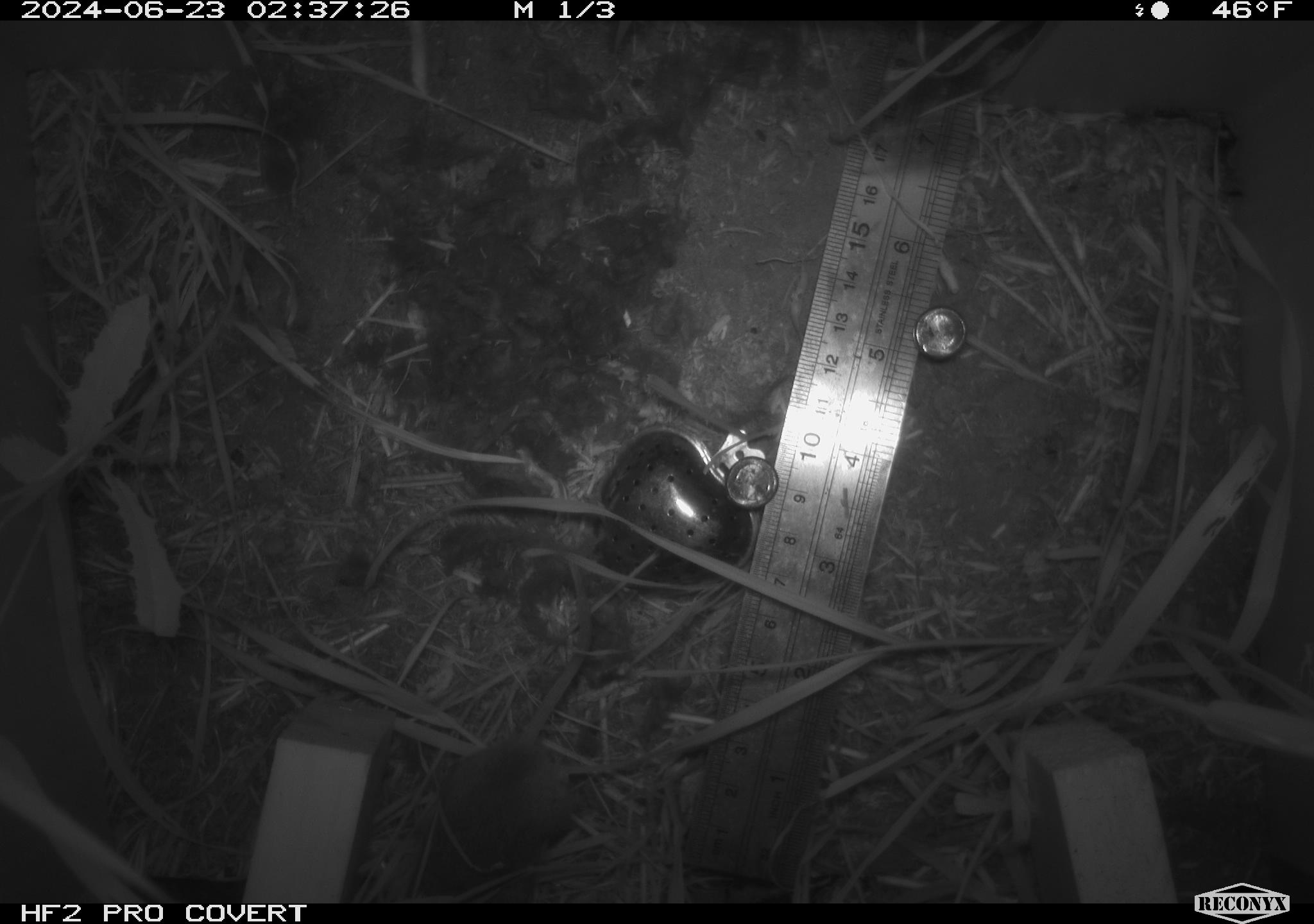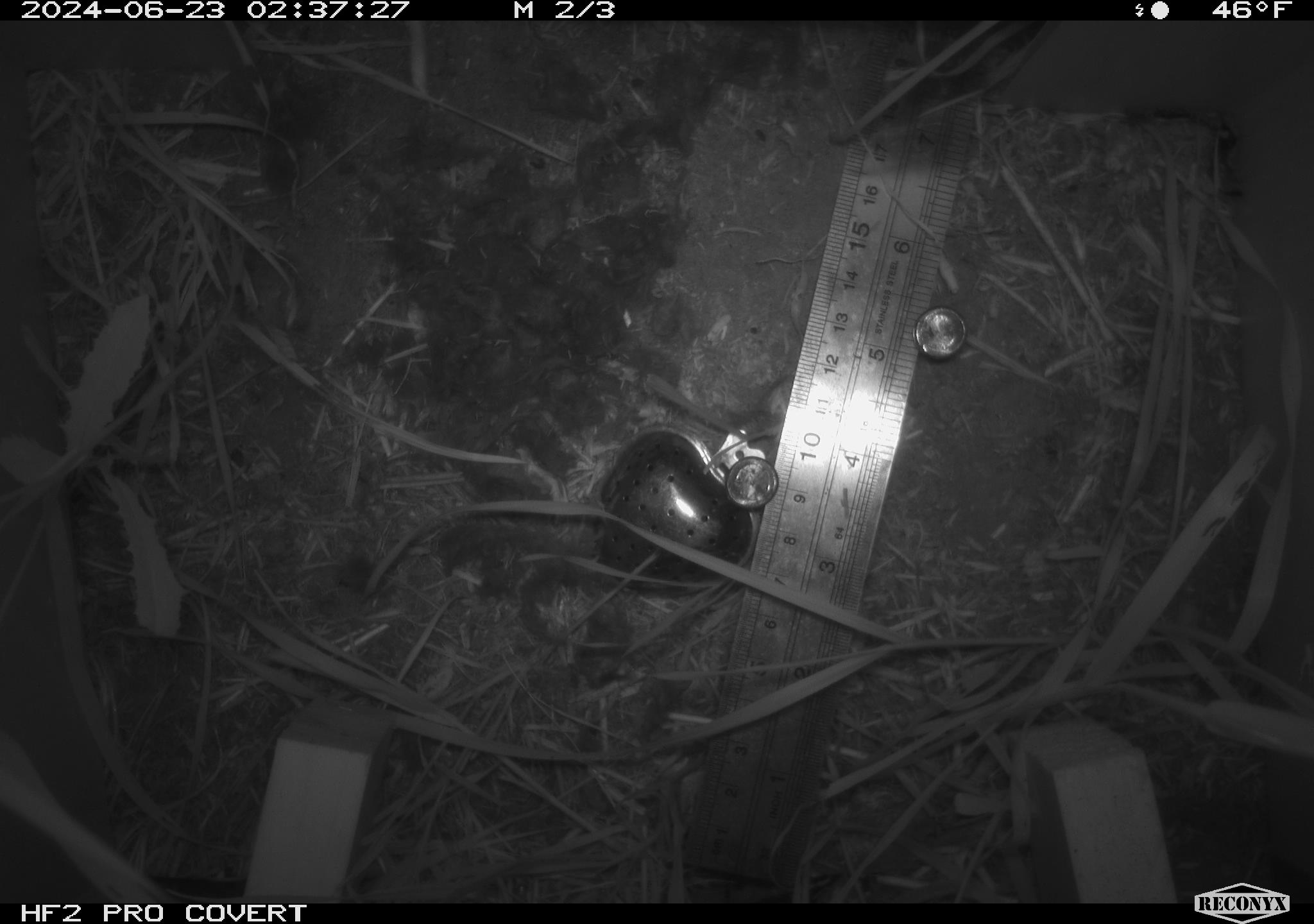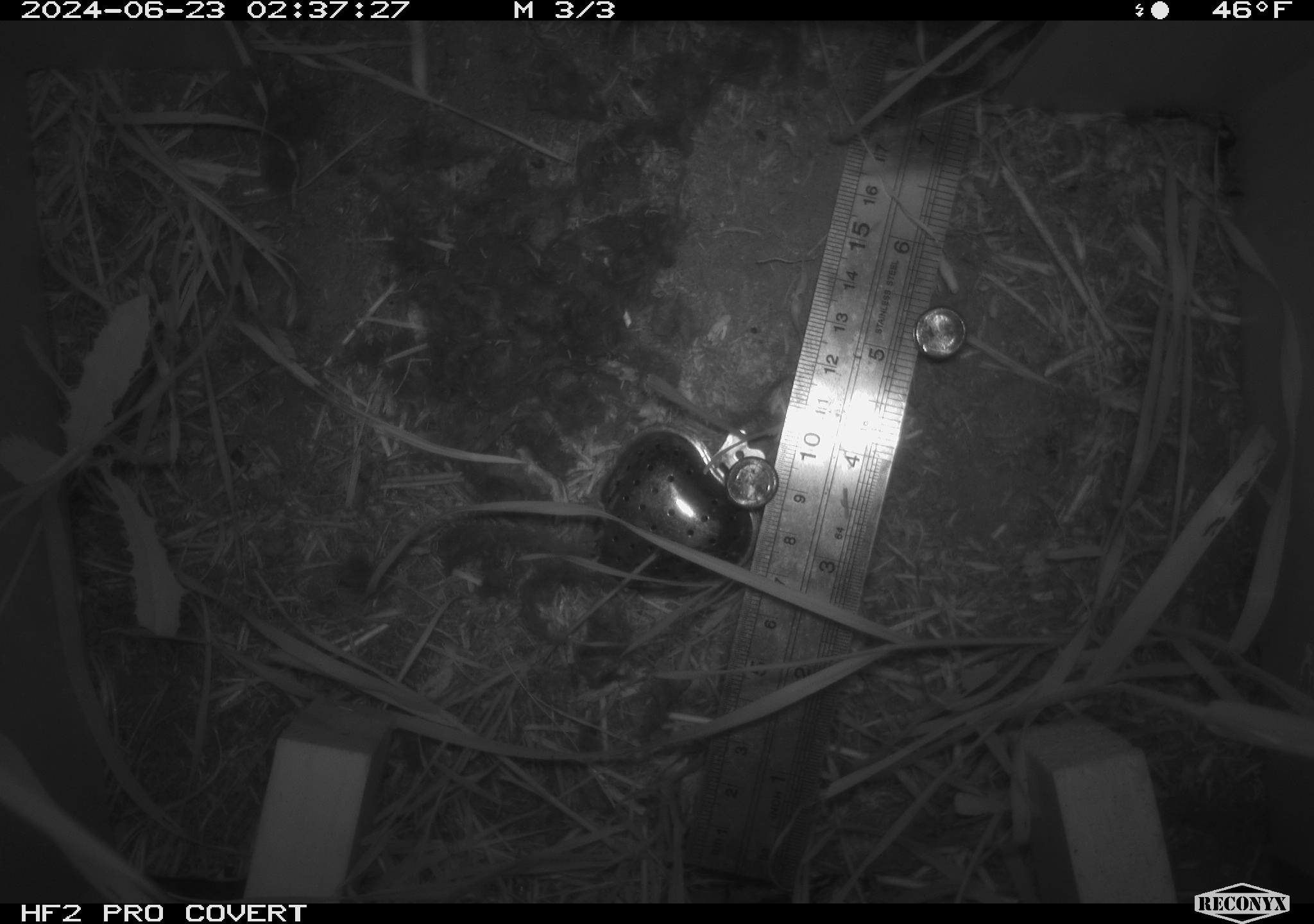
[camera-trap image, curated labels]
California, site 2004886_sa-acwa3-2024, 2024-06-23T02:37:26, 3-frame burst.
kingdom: Animalia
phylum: Chordata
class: Mammalia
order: Rodentia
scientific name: Rodentia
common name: mouse species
Mouse species (Rodentia).